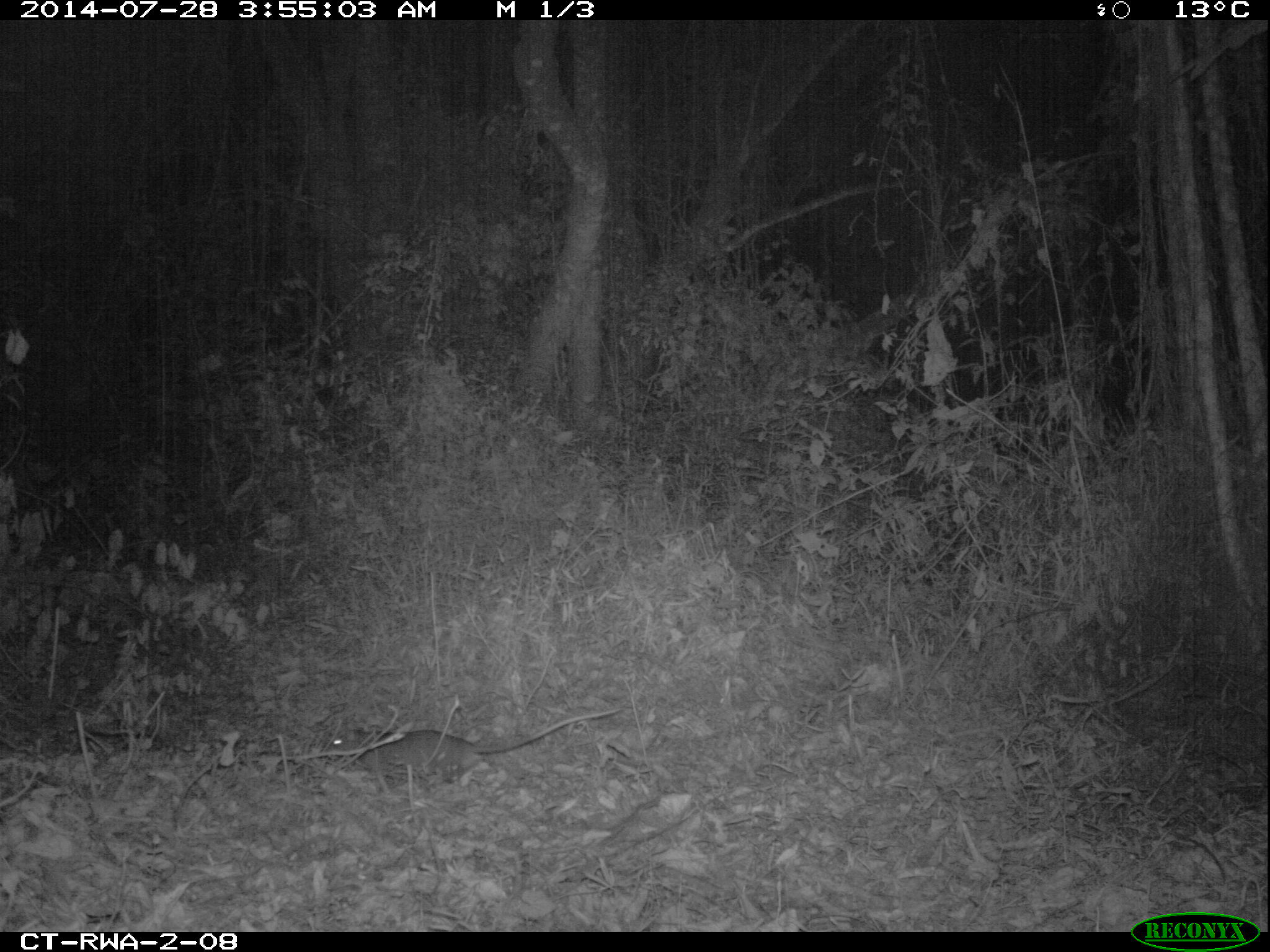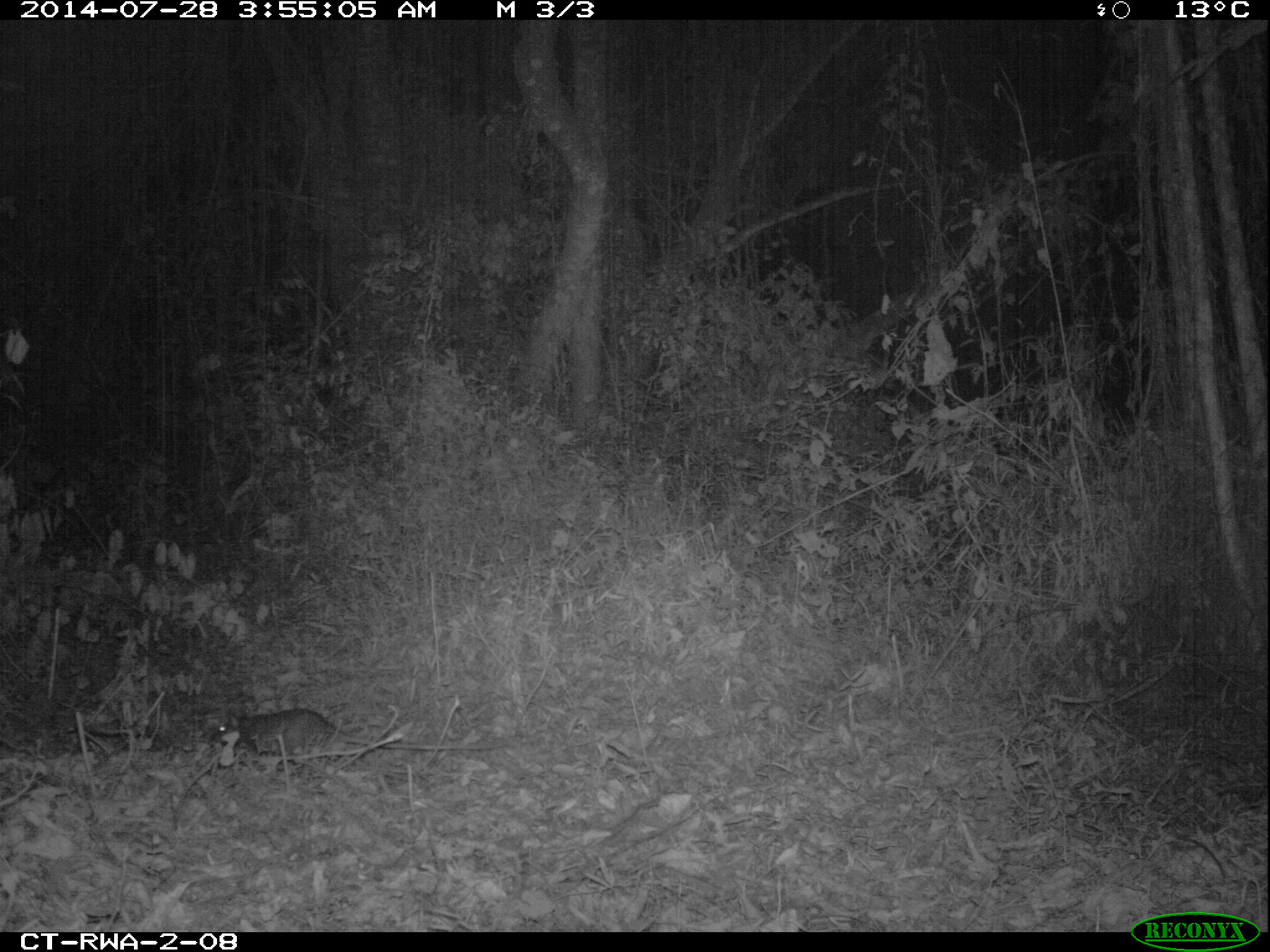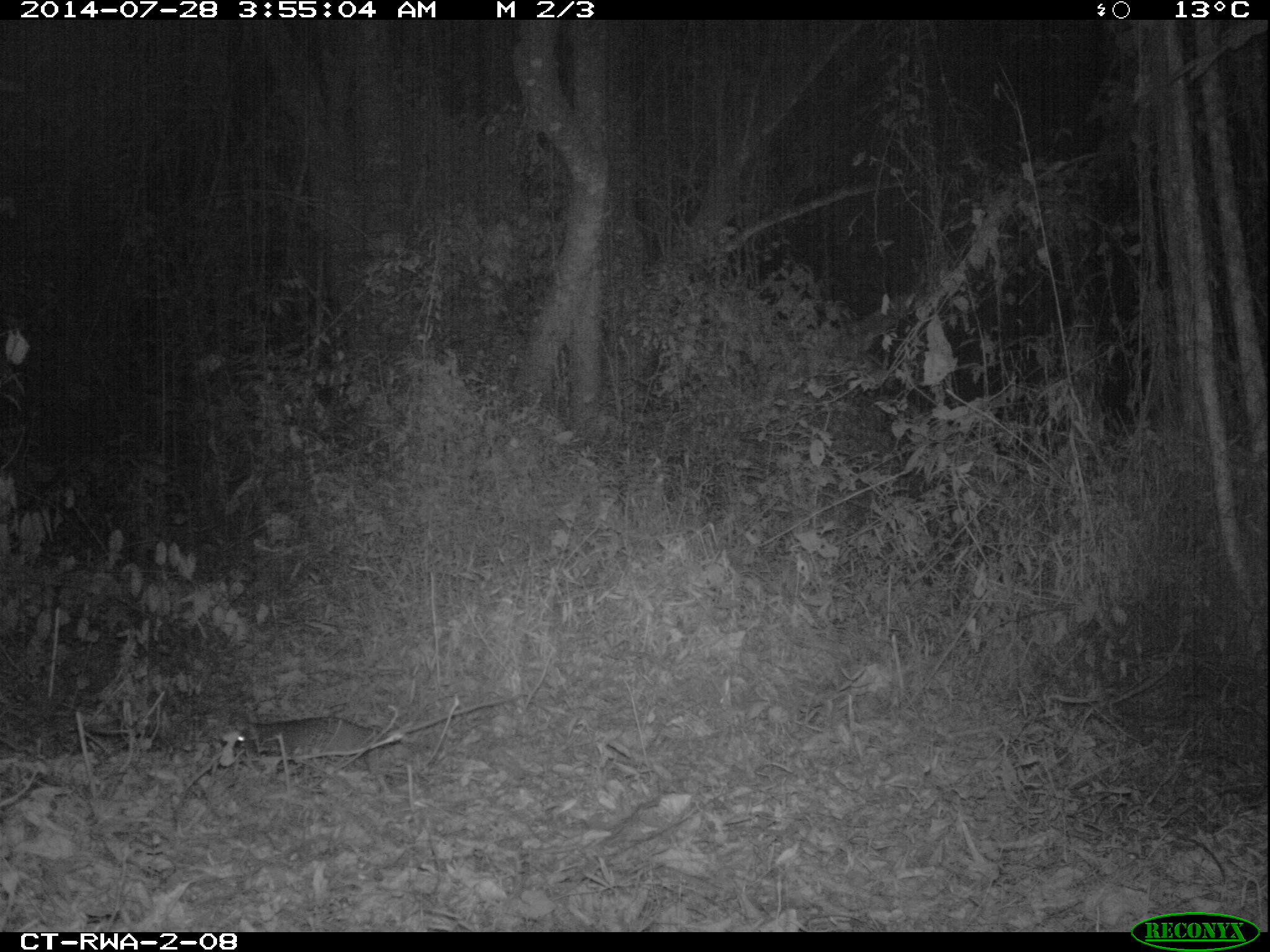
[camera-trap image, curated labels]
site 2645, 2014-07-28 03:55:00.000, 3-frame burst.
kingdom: Animalia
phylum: Chordata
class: Mammalia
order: Rodentia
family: Nesomyidae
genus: Cricetomys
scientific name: Cricetomys gambianus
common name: african giant pouched rat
Cricetomys gambianus (african giant pouched rat), count 1.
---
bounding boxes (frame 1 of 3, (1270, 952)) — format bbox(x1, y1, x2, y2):
cricetomys gambianus: bbox(322, 703, 623, 788)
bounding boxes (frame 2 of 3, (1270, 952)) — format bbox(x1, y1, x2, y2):
cricetomys gambianus: bbox(202, 708, 509, 762)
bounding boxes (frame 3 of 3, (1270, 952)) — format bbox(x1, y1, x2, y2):
cricetomys gambianus: bbox(216, 693, 526, 768)